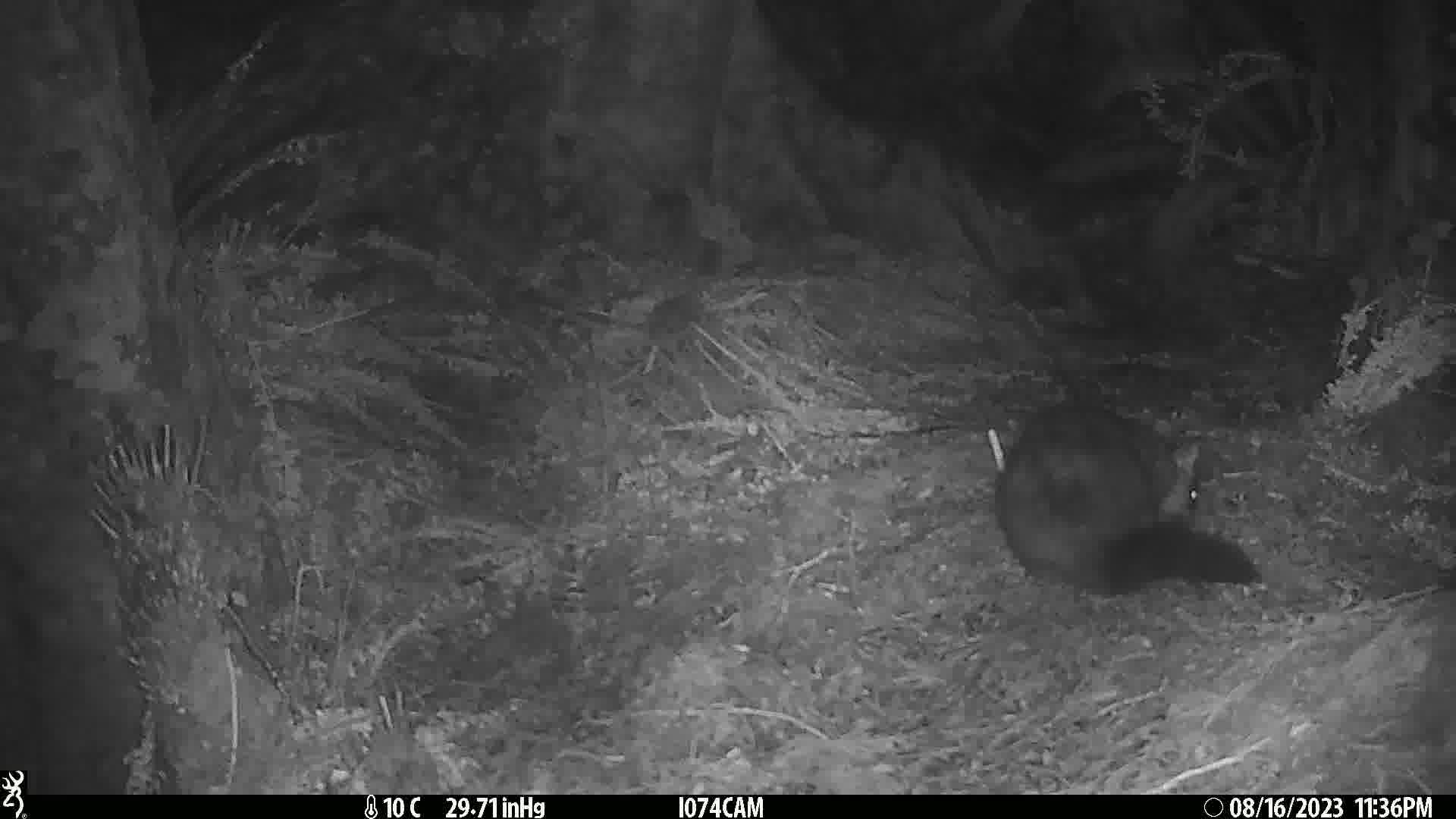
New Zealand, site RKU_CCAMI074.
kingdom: Animalia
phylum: Chordata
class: Mammalia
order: Diprotodontia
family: Phalangeridae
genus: Trichosurus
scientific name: Trichosurus vulpecula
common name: common brushtail possum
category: possum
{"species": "possum (common brushtail possum) (Trichosurus vulpecula)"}